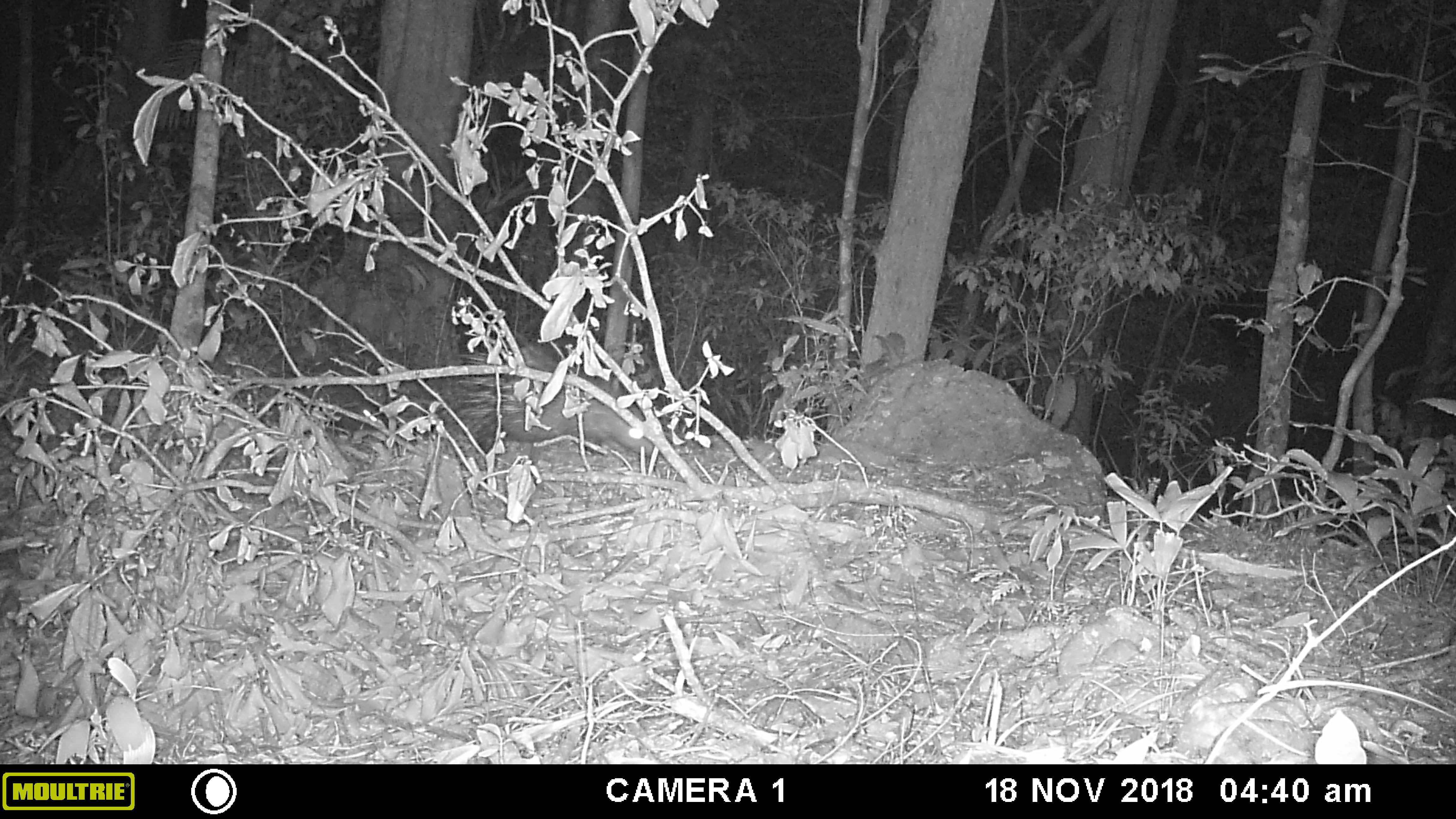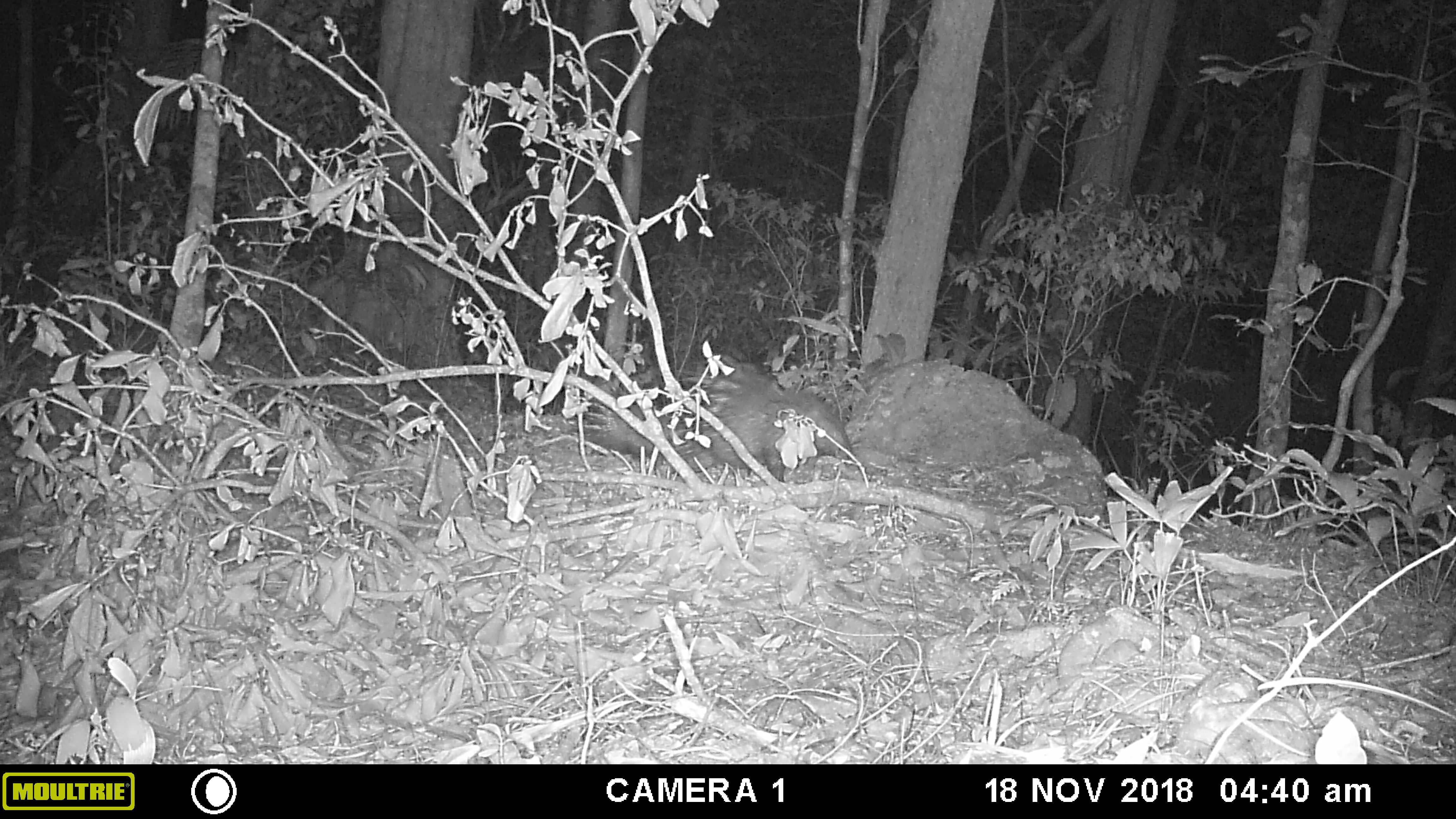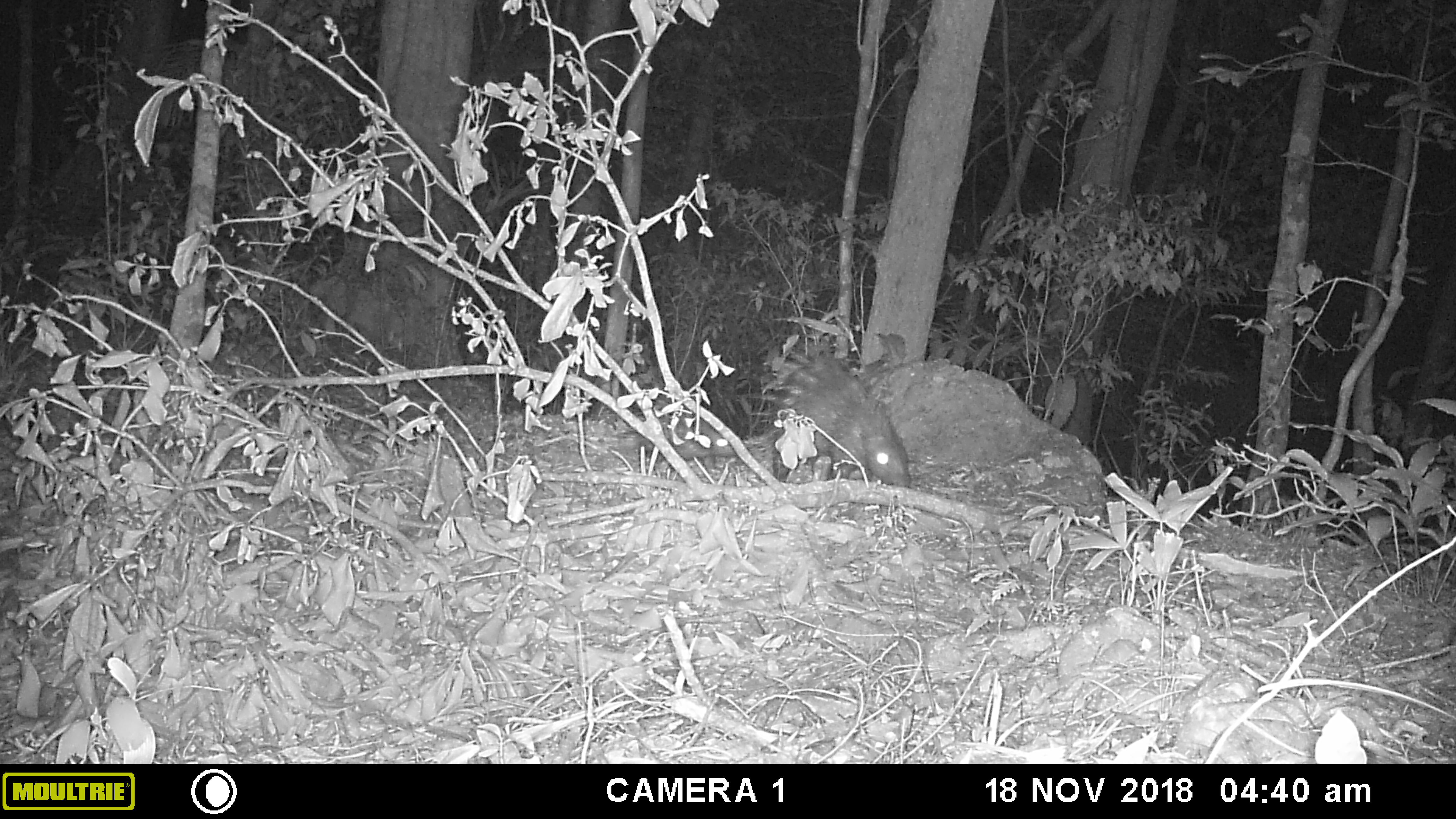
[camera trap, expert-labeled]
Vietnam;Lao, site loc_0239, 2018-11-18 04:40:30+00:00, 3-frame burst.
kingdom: Animalia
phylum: Chordata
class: Mammalia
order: Rodentia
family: Hystricidae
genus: Hystrix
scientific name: Hystrix brachyura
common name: malayan porcupine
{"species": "malayan porcupine (Hystrix brachyura)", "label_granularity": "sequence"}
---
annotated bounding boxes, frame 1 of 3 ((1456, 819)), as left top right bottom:
malayan porcupine: 455 322 663 460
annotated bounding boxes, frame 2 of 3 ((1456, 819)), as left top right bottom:
malayan porcupine: 676 347 852 485; 574 370 684 471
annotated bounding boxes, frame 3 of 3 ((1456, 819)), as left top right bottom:
malayan porcupine: 751 340 911 487; 629 389 738 472